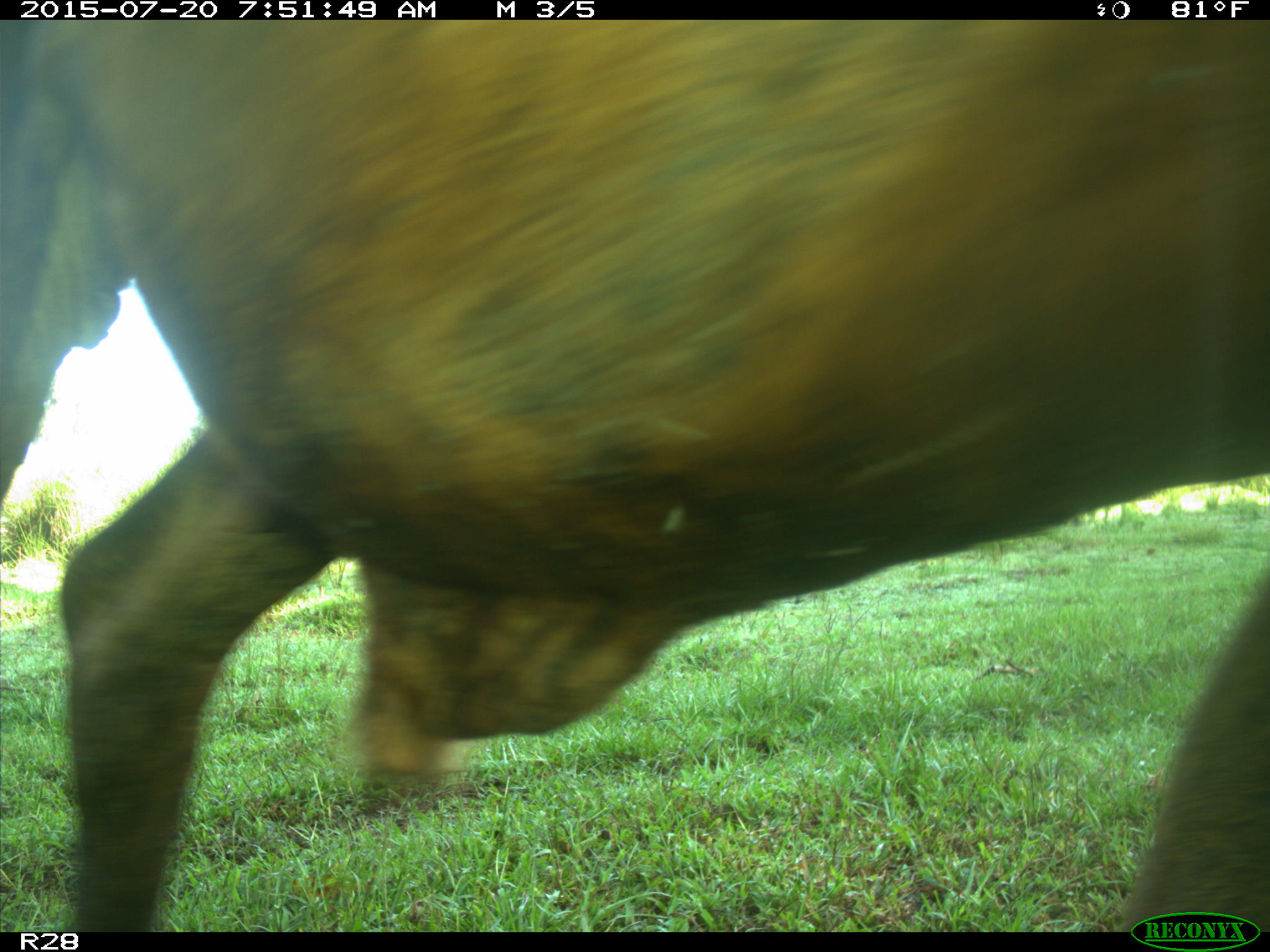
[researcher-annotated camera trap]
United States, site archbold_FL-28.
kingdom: Animalia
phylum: Chordata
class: Mammalia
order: Artiodactyla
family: Bovidae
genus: Bos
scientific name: Bos taurus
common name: domestic cow